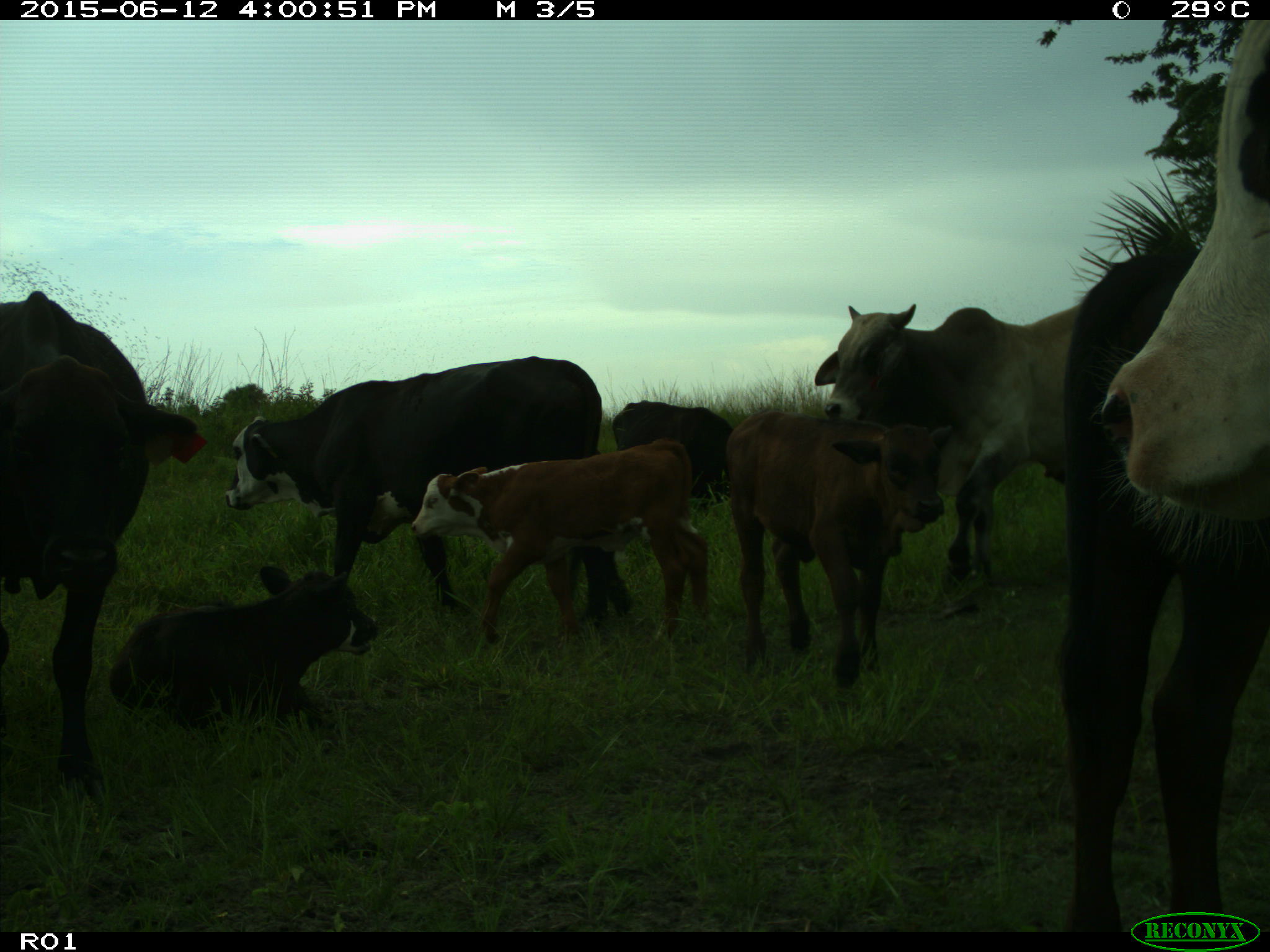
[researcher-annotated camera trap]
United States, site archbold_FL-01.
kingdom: Animalia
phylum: Chordata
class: Mammalia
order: Artiodactyla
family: Bovidae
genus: Bos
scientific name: Bos taurus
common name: domestic cow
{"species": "Bos taurus (domestic cow)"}